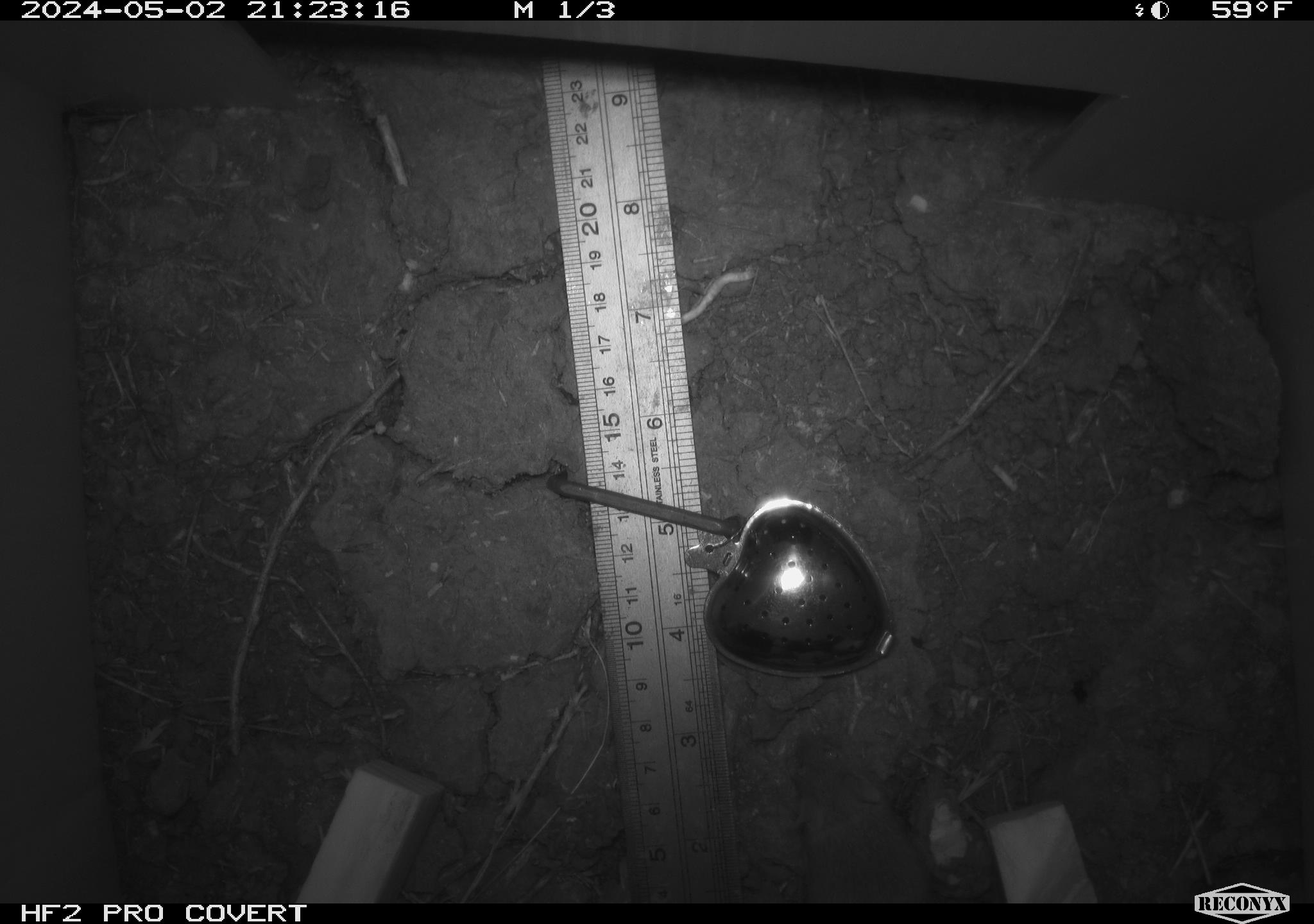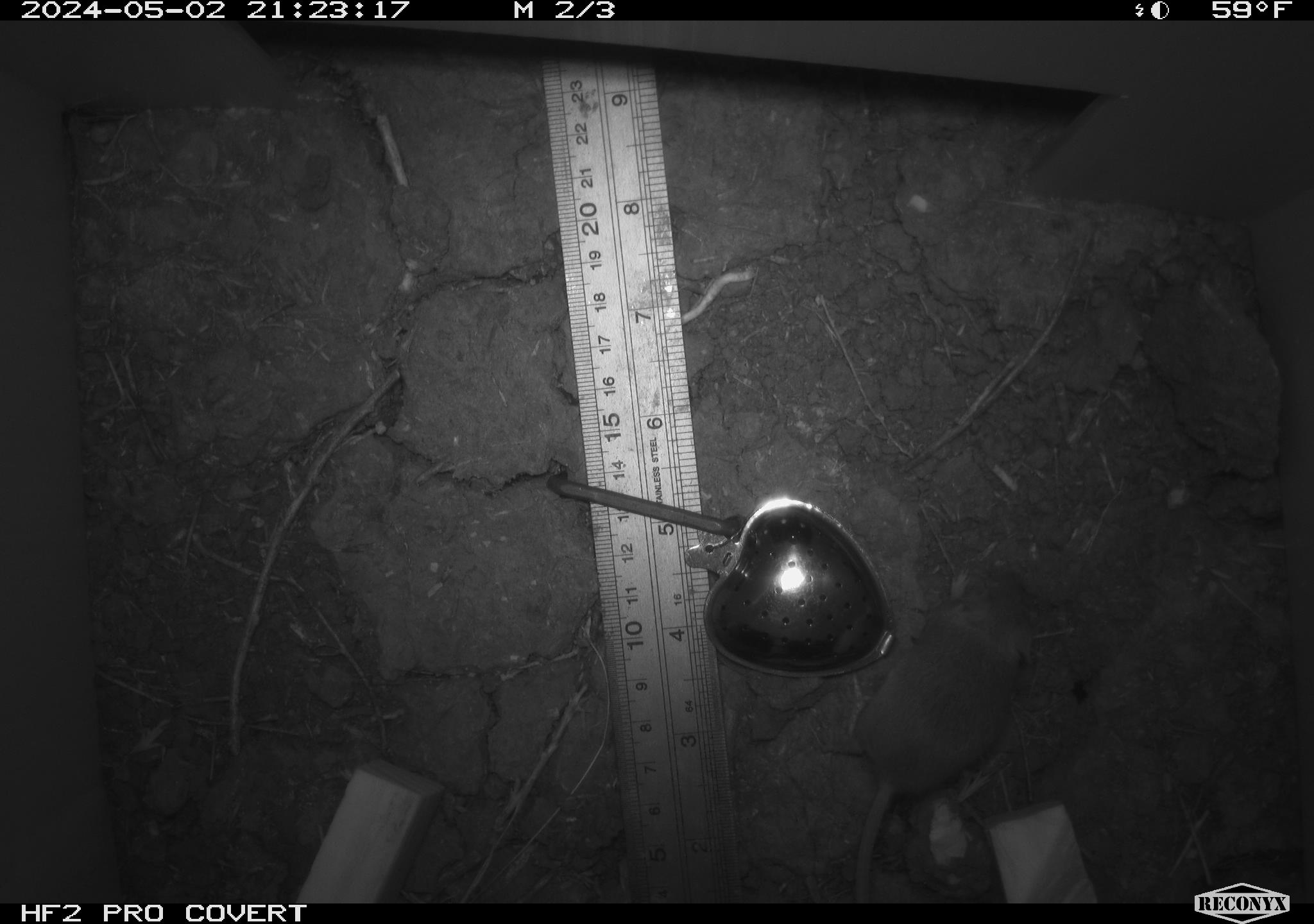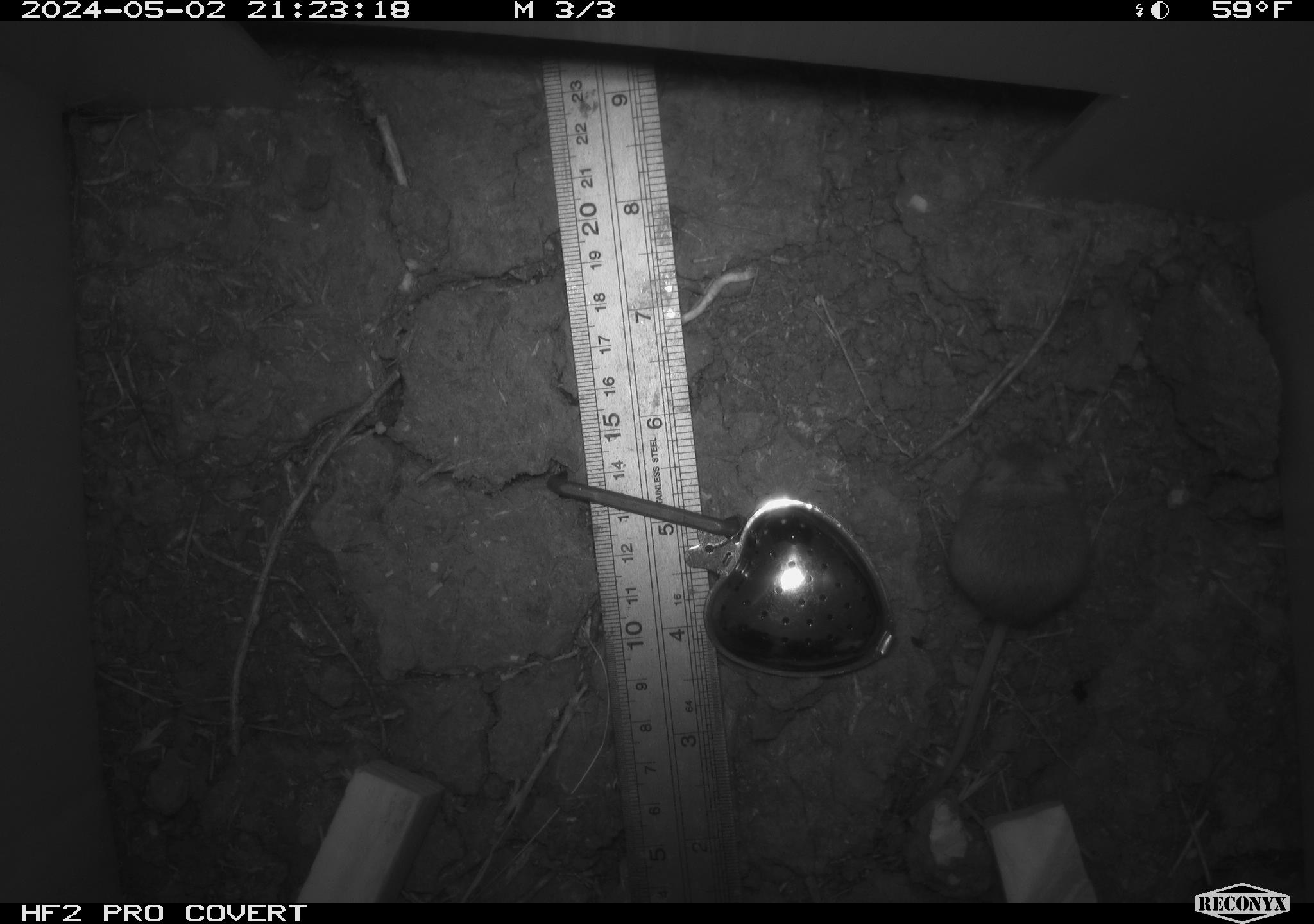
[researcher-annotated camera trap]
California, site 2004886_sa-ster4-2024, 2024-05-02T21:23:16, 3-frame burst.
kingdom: Animalia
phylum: Chordata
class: Mammalia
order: Rodentia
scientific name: Rodentia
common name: mouse species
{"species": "mouse species (Rodentia)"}